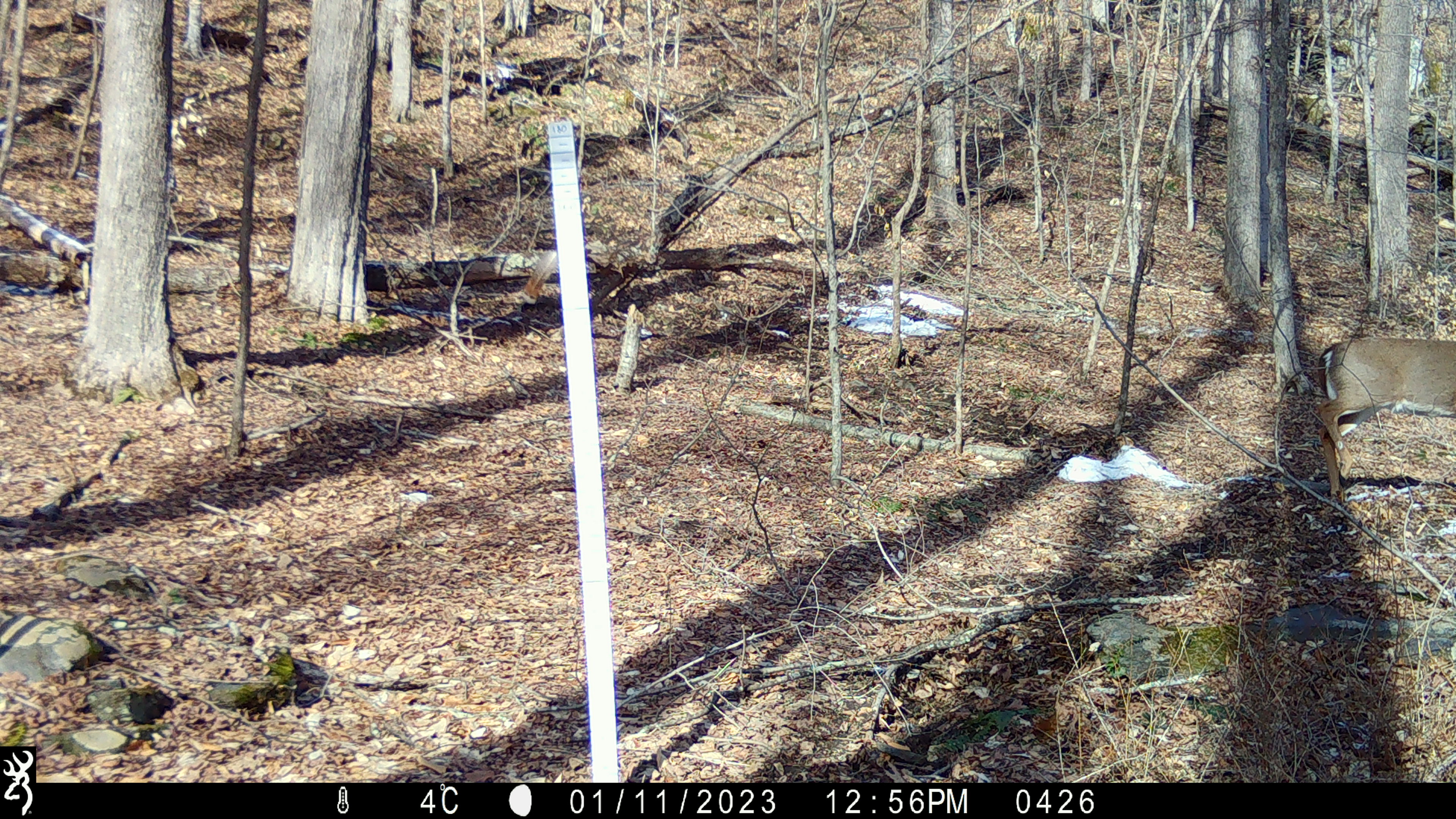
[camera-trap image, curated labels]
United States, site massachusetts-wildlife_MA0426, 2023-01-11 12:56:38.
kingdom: Animalia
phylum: Chordata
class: Mammalia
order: Artiodactyla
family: Cervidae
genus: Odocoileus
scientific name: Odocoileus virginianus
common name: white-tailed deer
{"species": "white-tailed deer (Odocoileus virginianus)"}